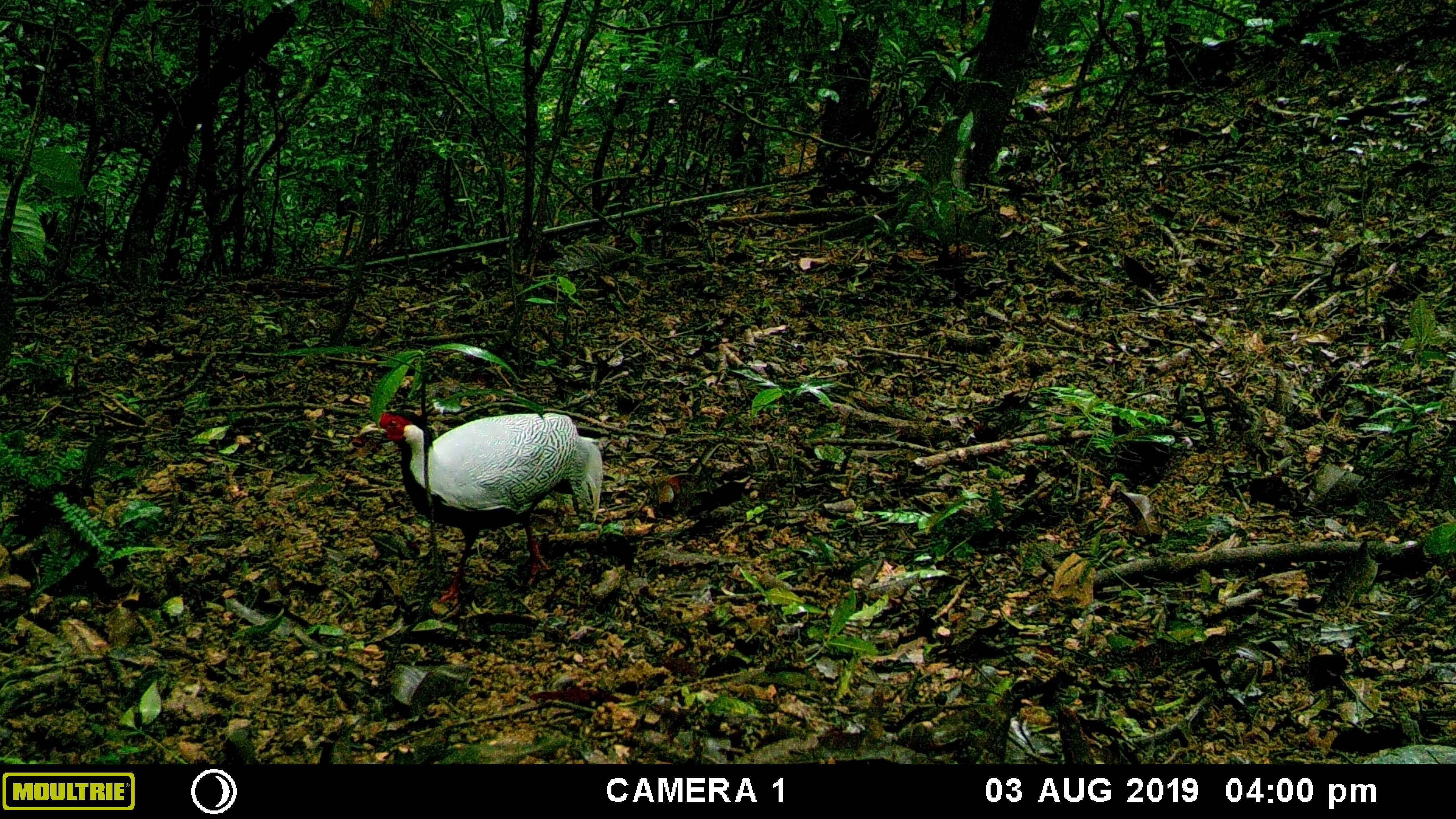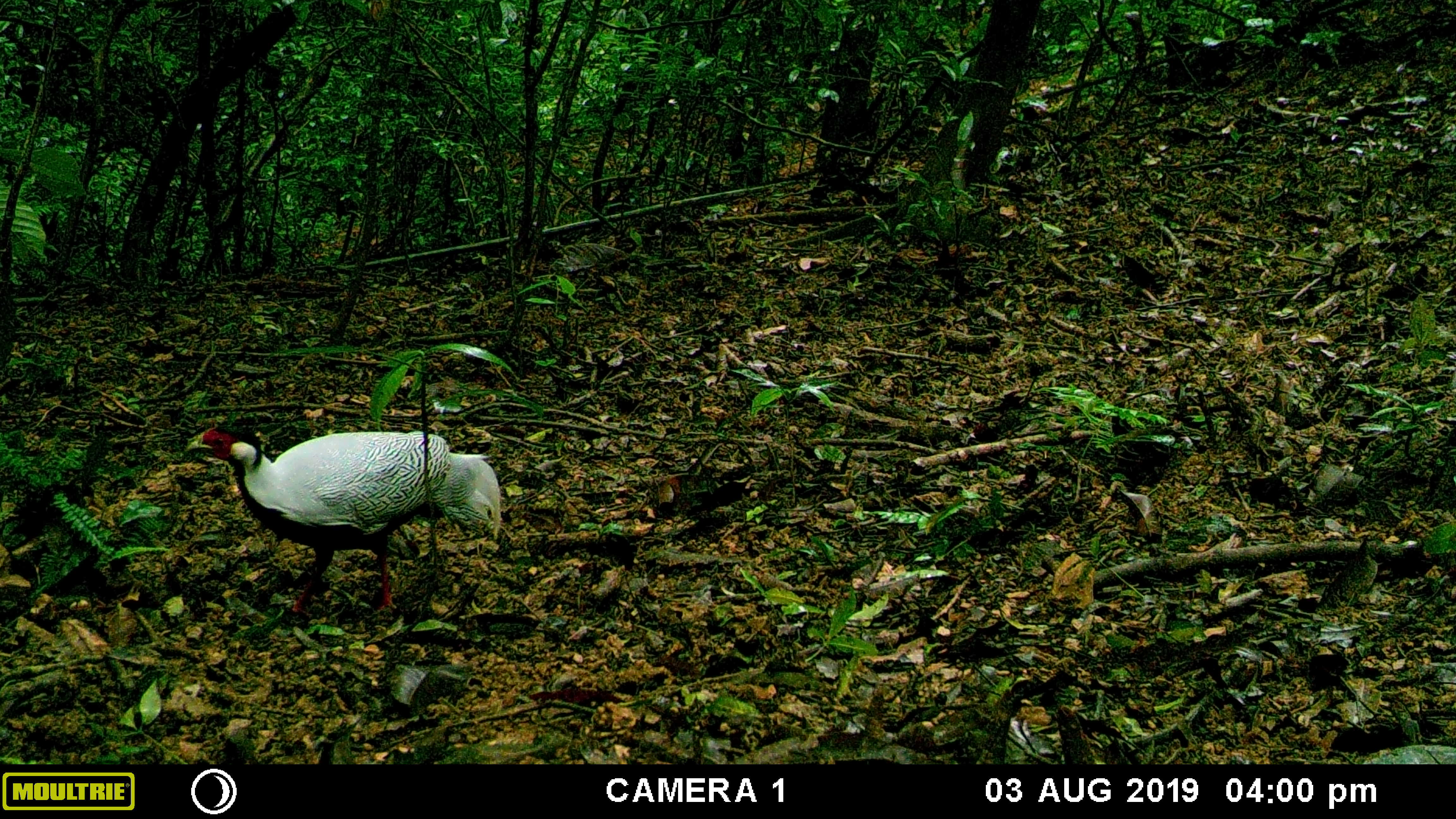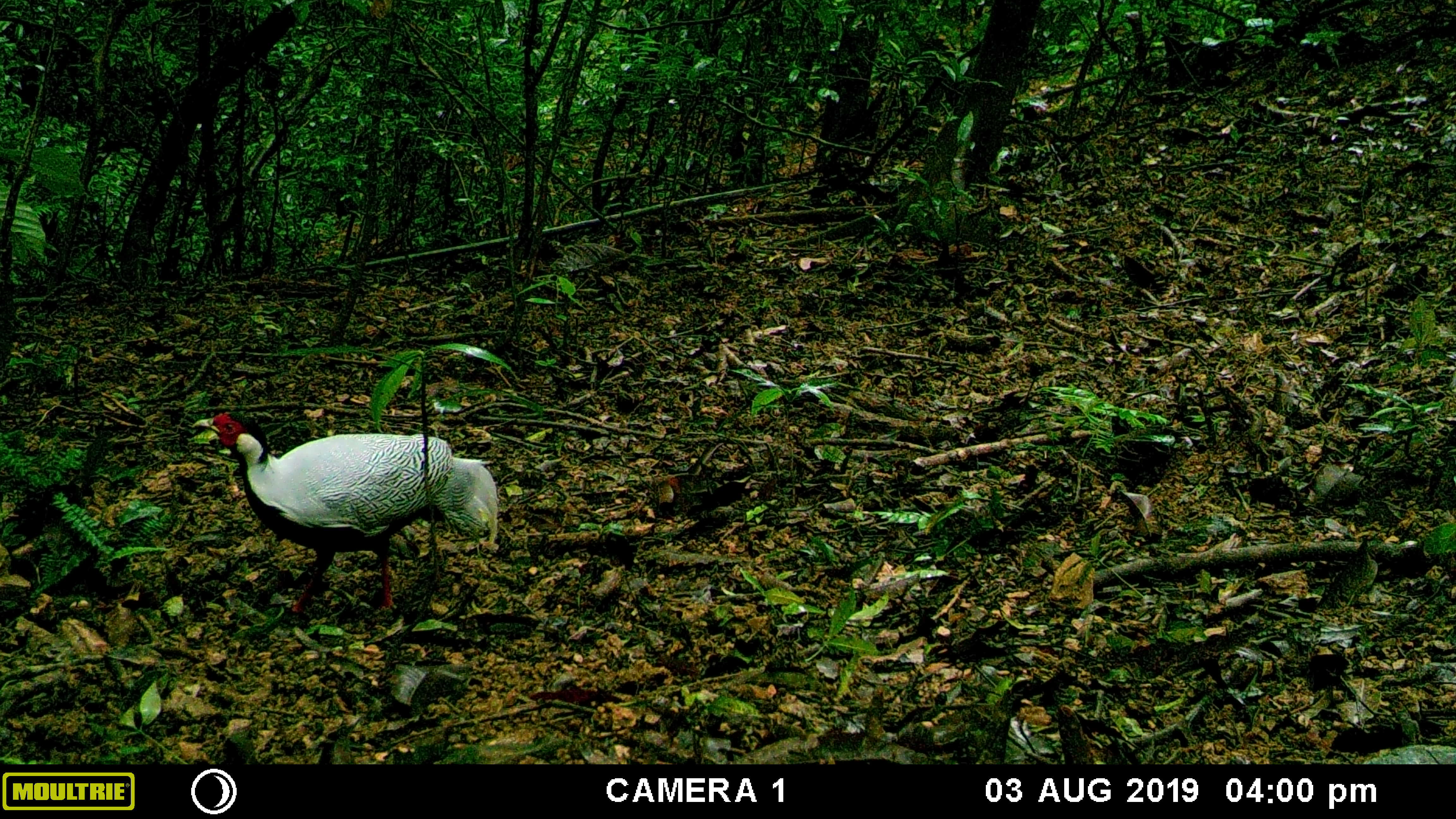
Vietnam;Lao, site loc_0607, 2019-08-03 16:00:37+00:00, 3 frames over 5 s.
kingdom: Animalia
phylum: Chordata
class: Aves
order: Galliformes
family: Phasianidae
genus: Lophura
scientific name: Lophura nycthemera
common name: silver pheasant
Silver pheasant (Lophura nycthemera). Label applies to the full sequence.